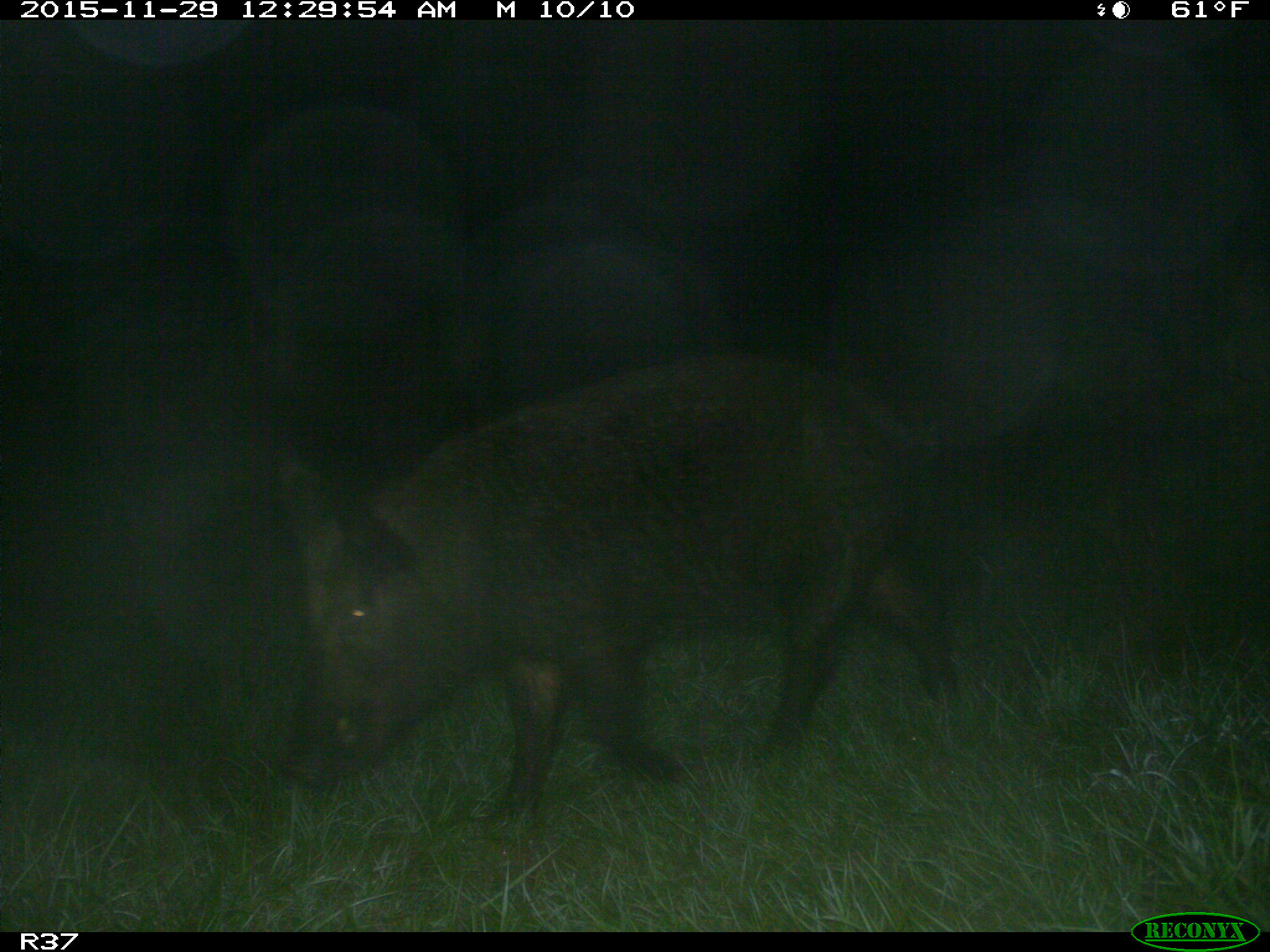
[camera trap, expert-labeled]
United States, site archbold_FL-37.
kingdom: Animalia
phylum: Chordata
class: Mammalia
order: Artiodactyla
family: Suidae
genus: Sus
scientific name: Sus scrofa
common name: wild boar